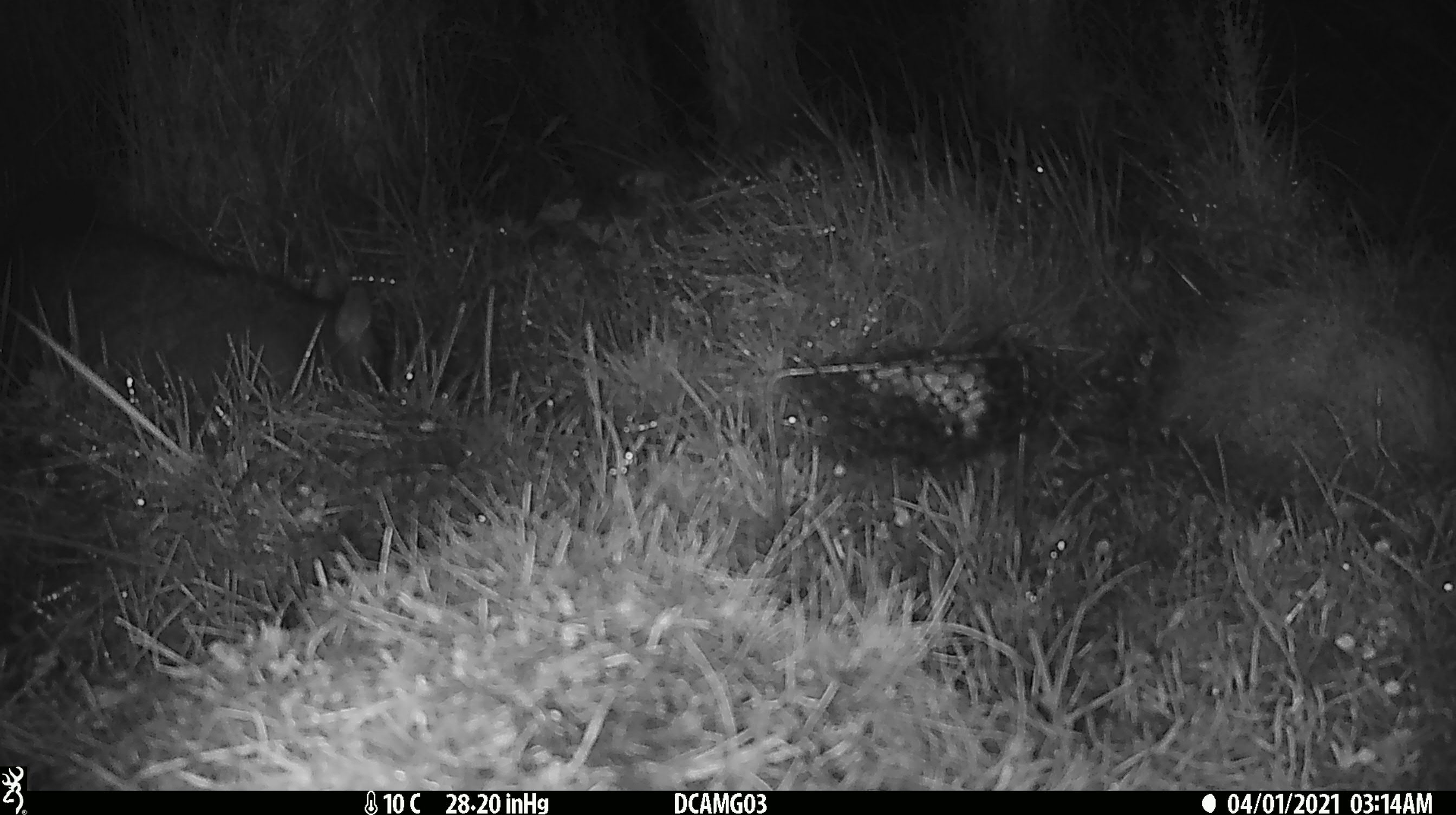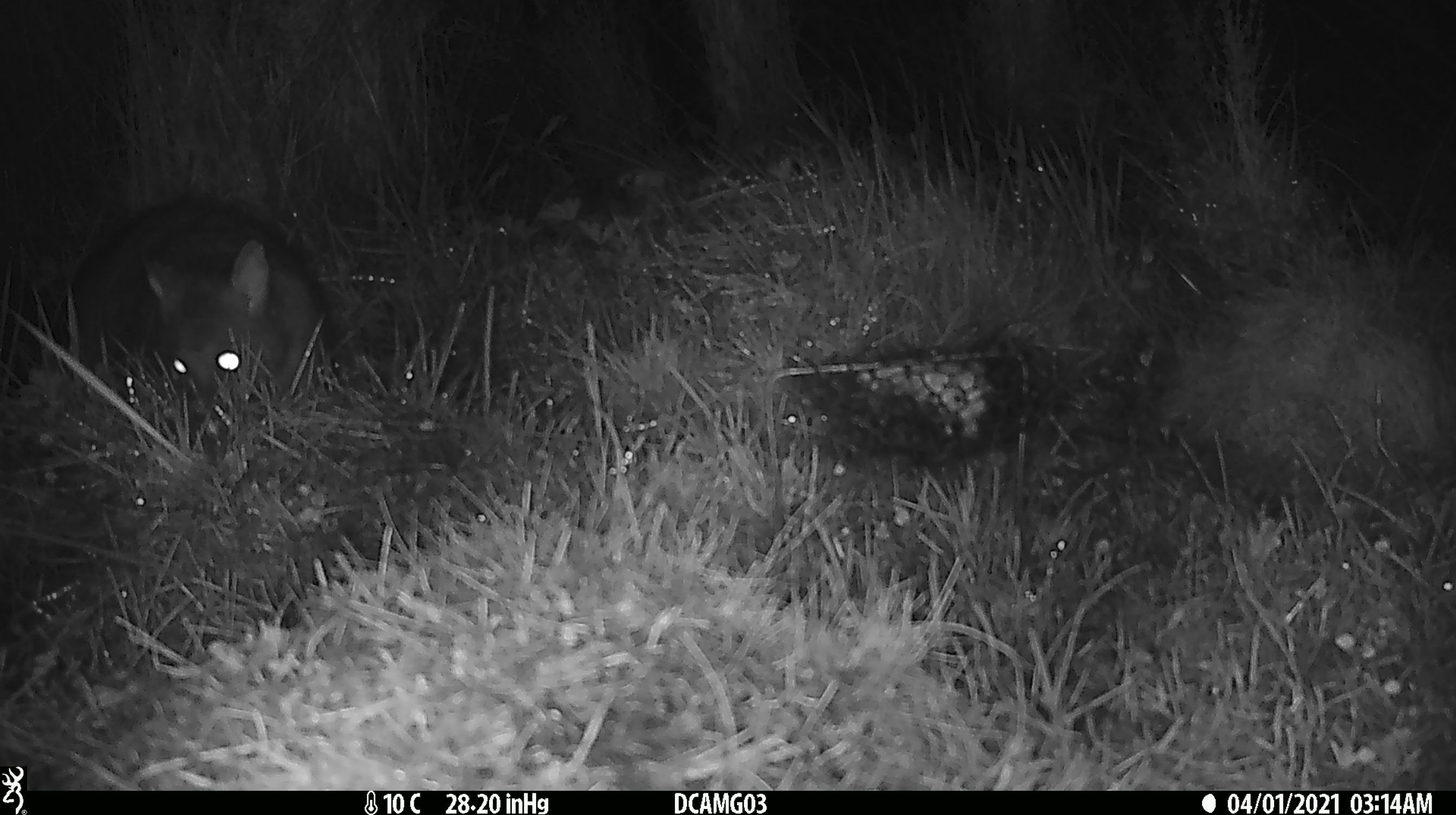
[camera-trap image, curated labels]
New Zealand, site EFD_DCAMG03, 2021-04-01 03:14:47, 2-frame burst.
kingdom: Animalia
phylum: Chordata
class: Mammalia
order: Diprotodontia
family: Phalangeridae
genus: Trichosurus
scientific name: Trichosurus vulpecula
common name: common brushtail possum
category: possum